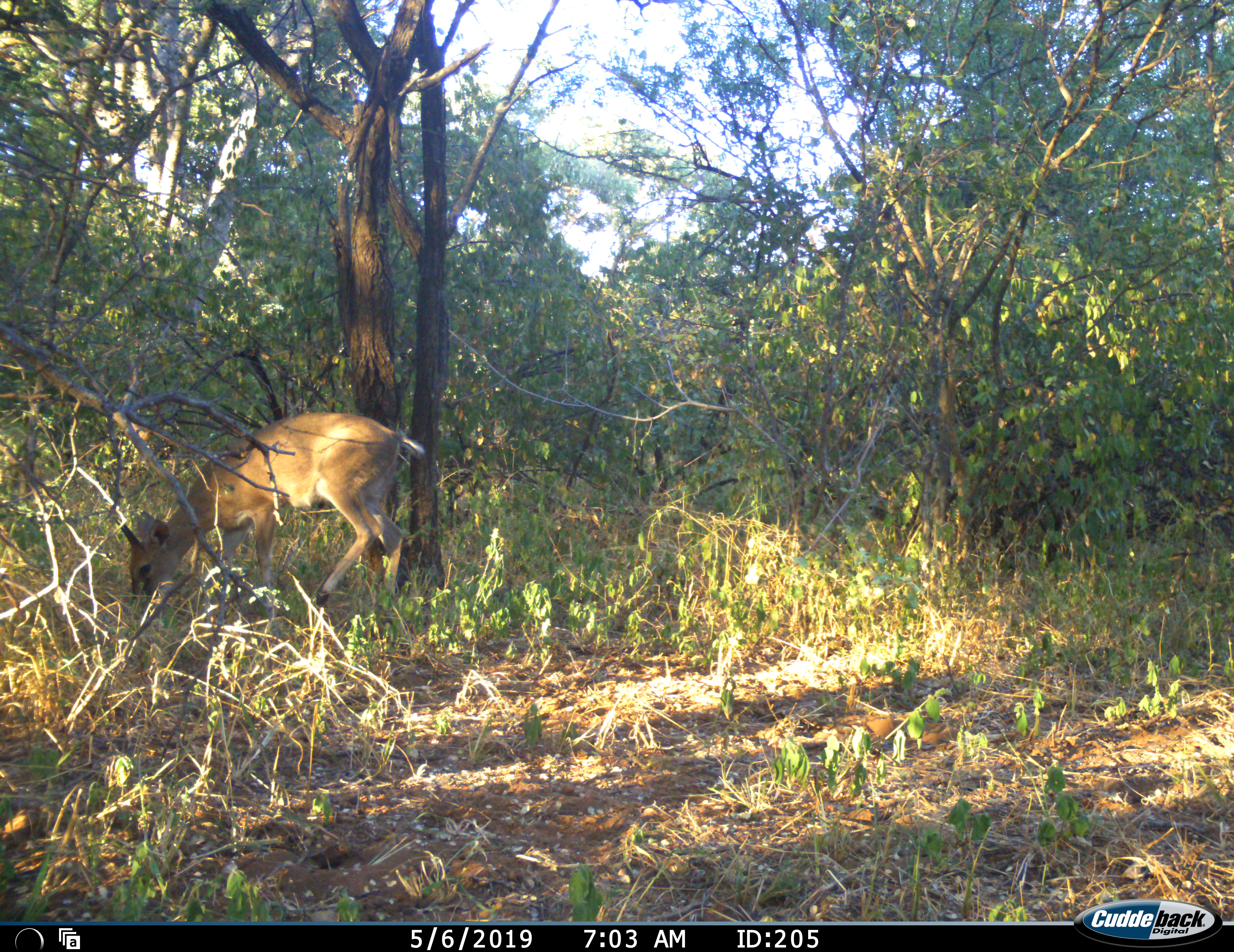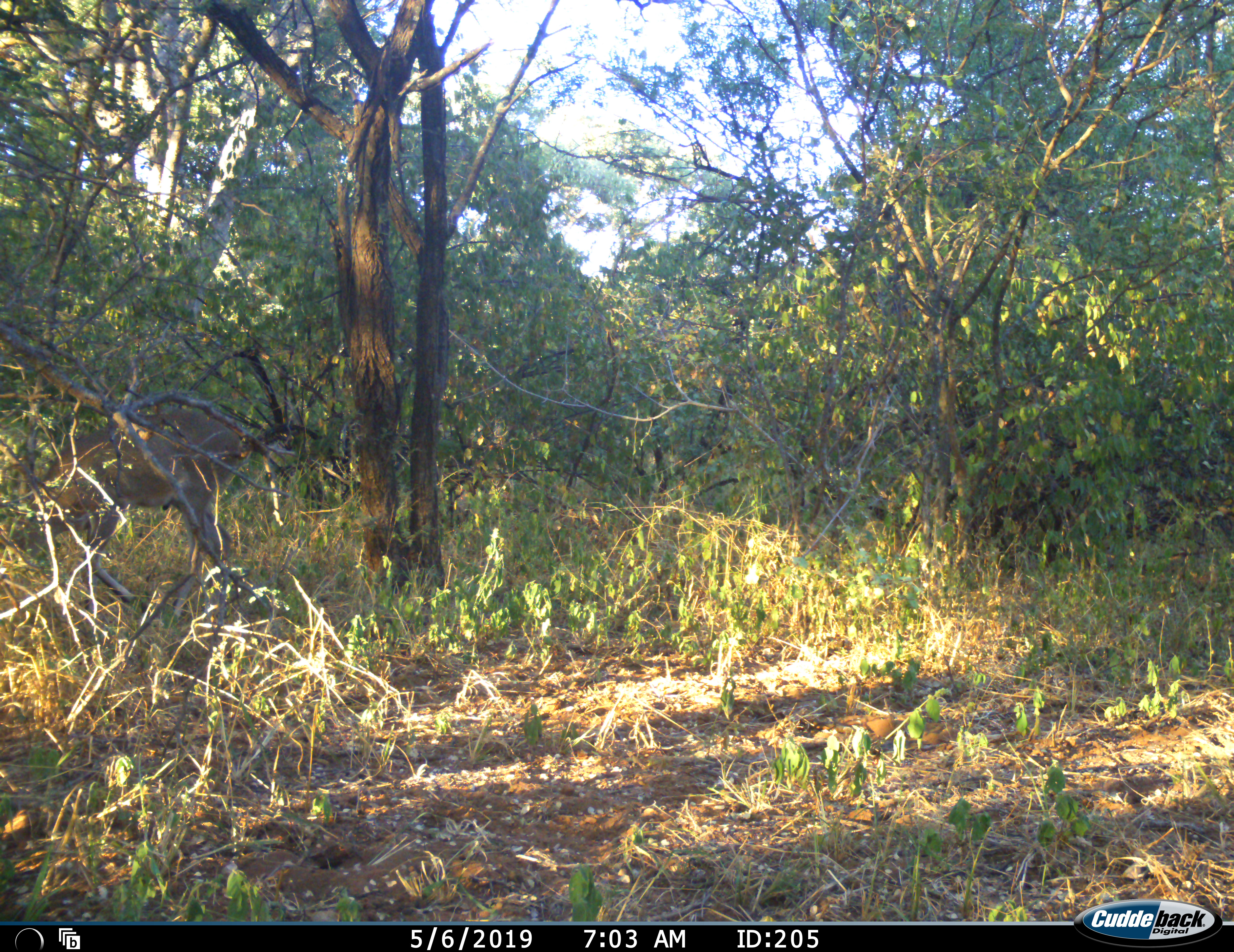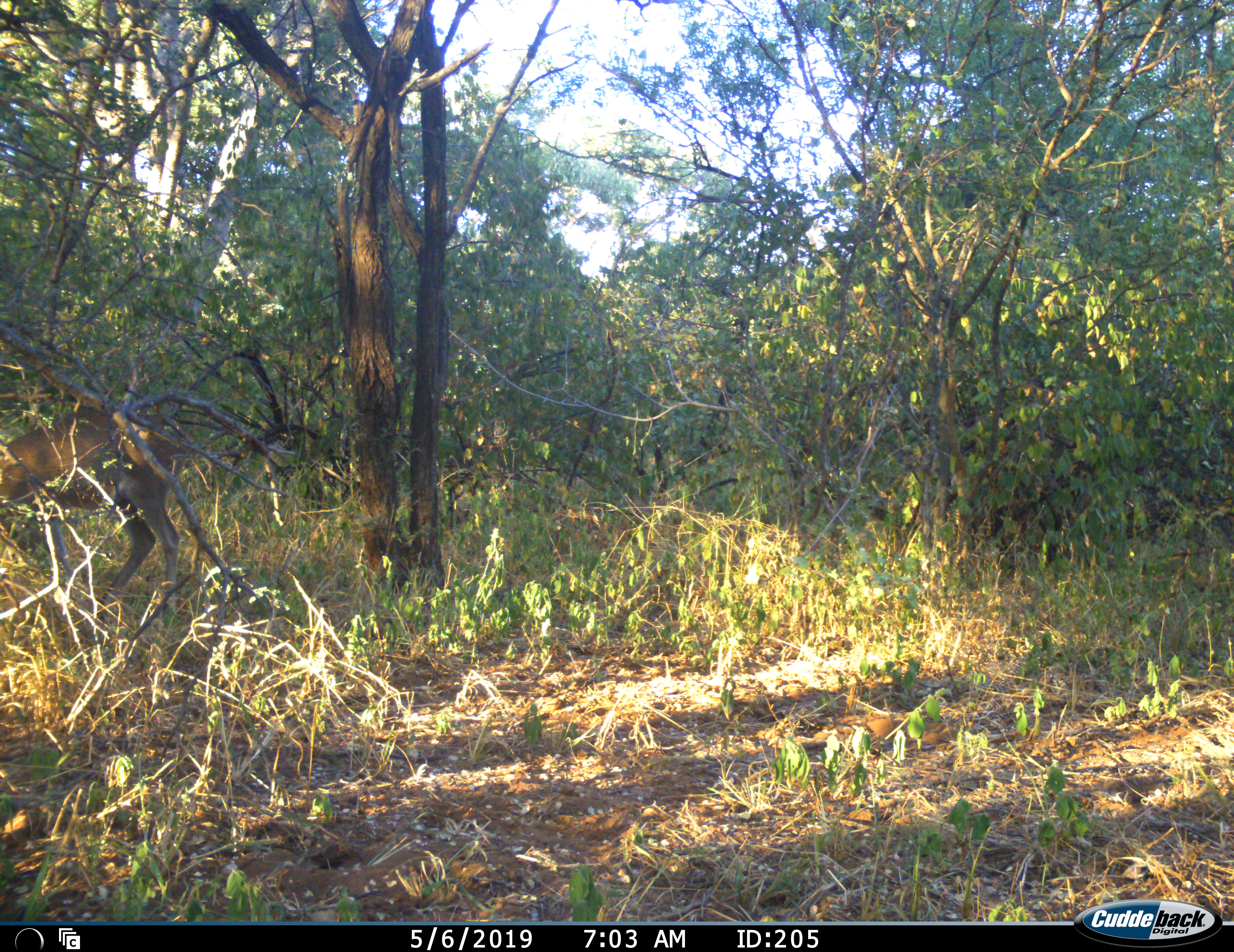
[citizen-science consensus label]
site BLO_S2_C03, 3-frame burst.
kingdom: Animalia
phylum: Chordata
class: Mammalia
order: Artiodactyla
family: Bovidae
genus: Sylvicapra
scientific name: Sylvicapra grimmia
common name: common duiker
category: duikercommongrey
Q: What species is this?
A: Duikercommongrey (common duiker) (Sylvicapra grimmia).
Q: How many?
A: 1.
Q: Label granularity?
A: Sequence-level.